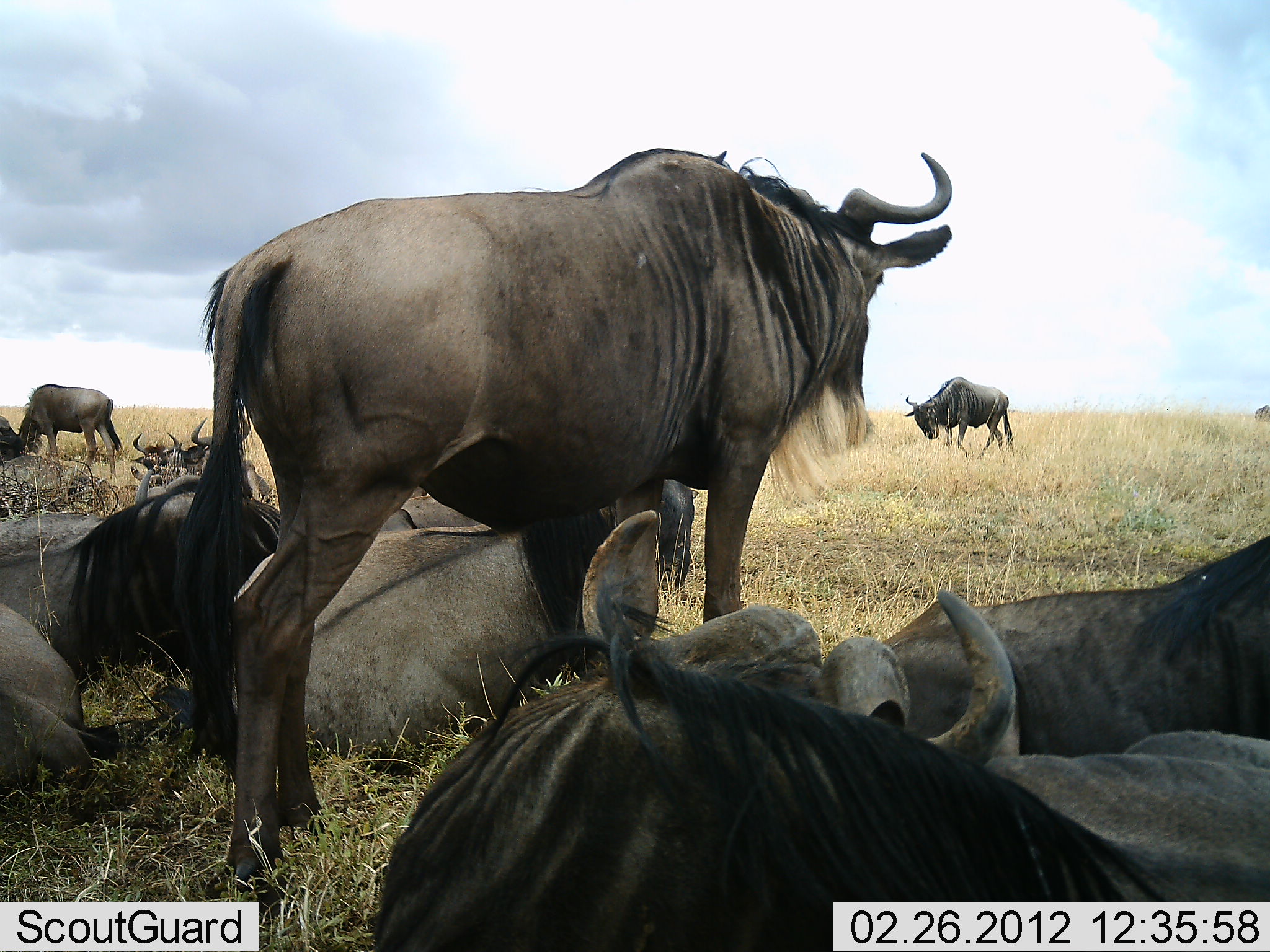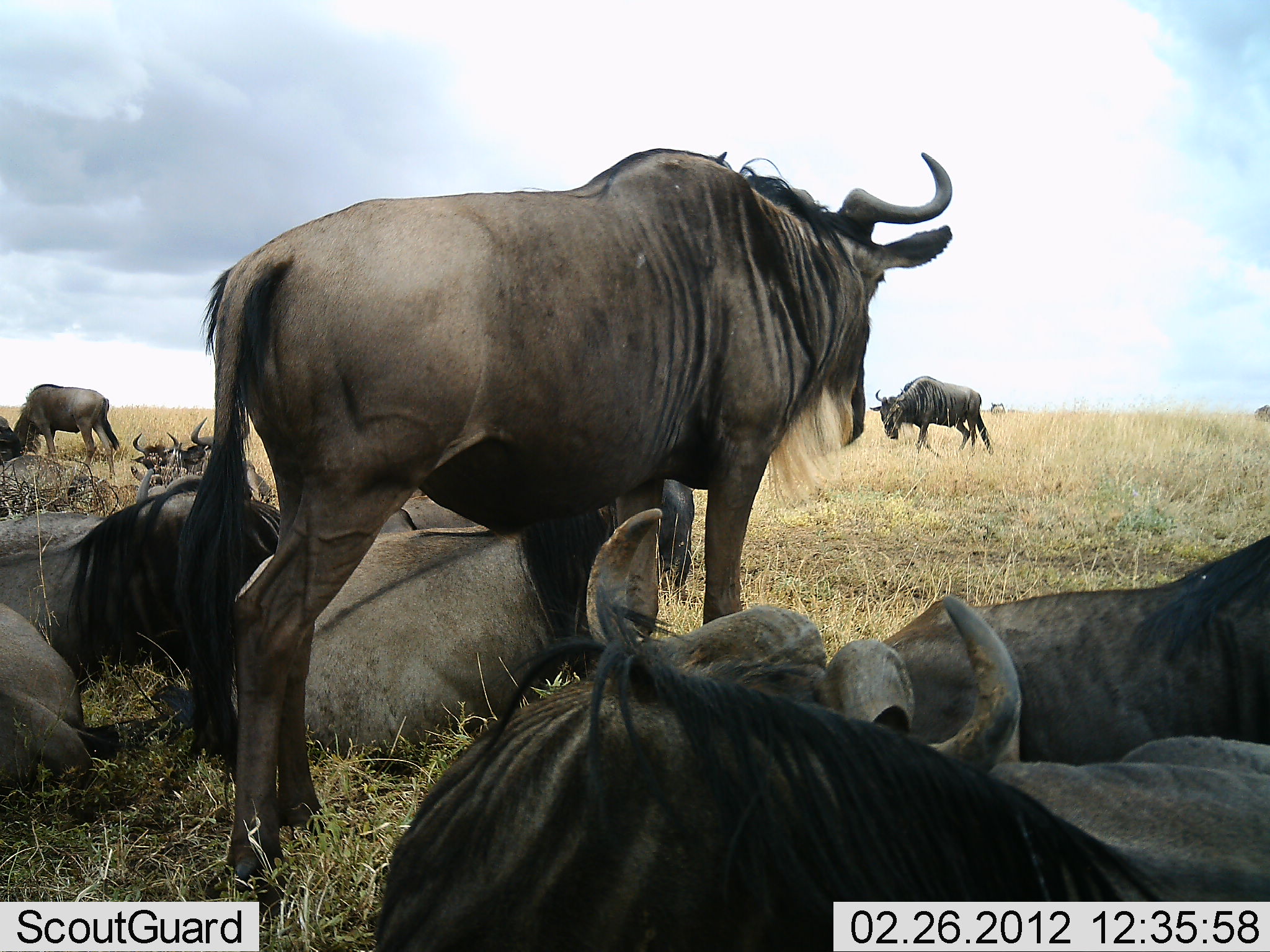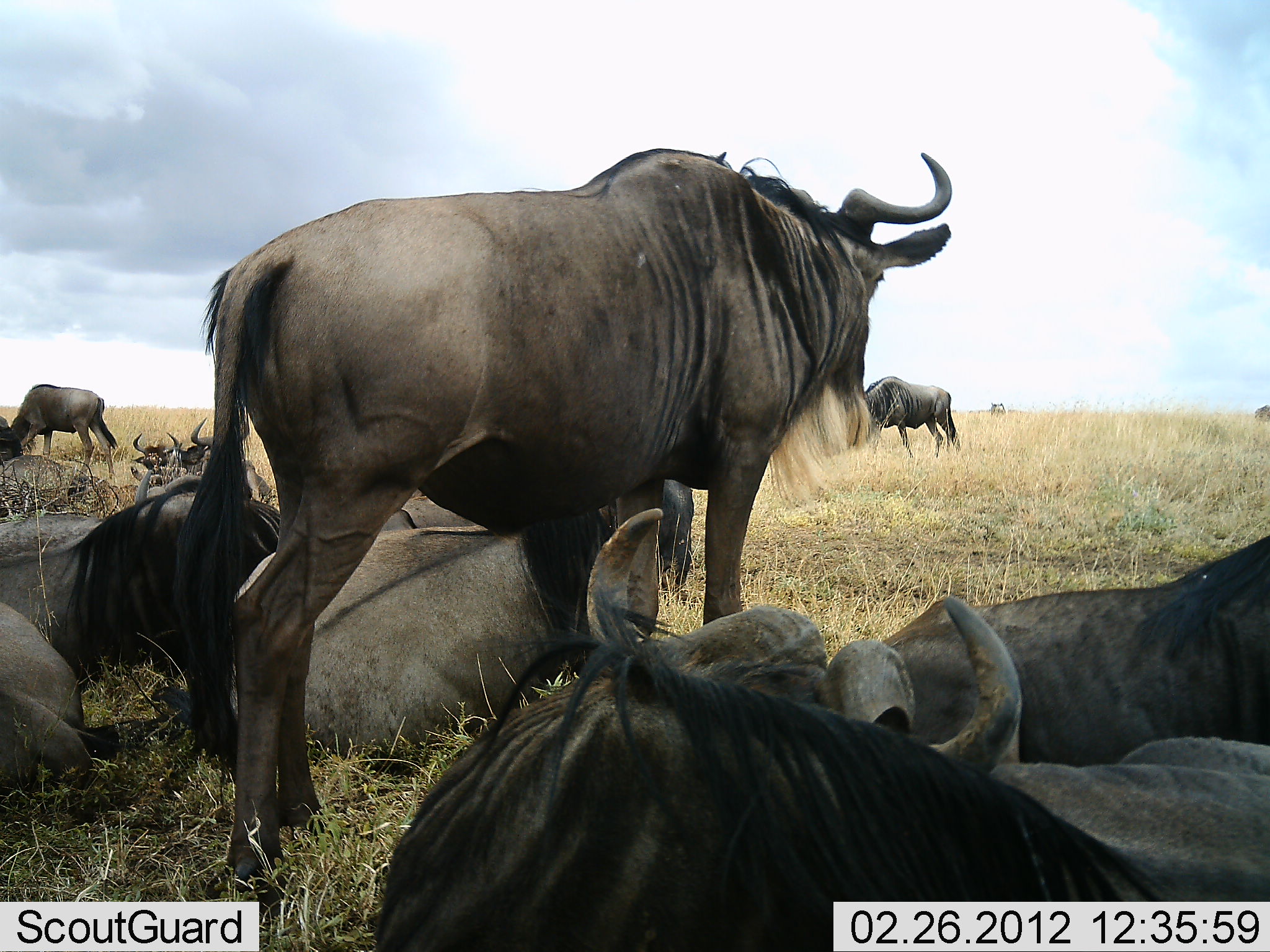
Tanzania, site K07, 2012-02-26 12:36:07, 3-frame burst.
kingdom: Animalia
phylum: Chordata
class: Mammalia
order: Artiodactyla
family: Bovidae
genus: Connochaetes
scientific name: Connochaetes taurinus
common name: blue wildebeest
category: wildebeest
Wildebeest (blue wildebeest) (Connochaetes taurinus), count 11-50. Behavior (volunteer vote fractions): standing 84%, resting 96%, moving 60%, interacting 12%. Young present (vote fraction): 0%. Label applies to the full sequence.